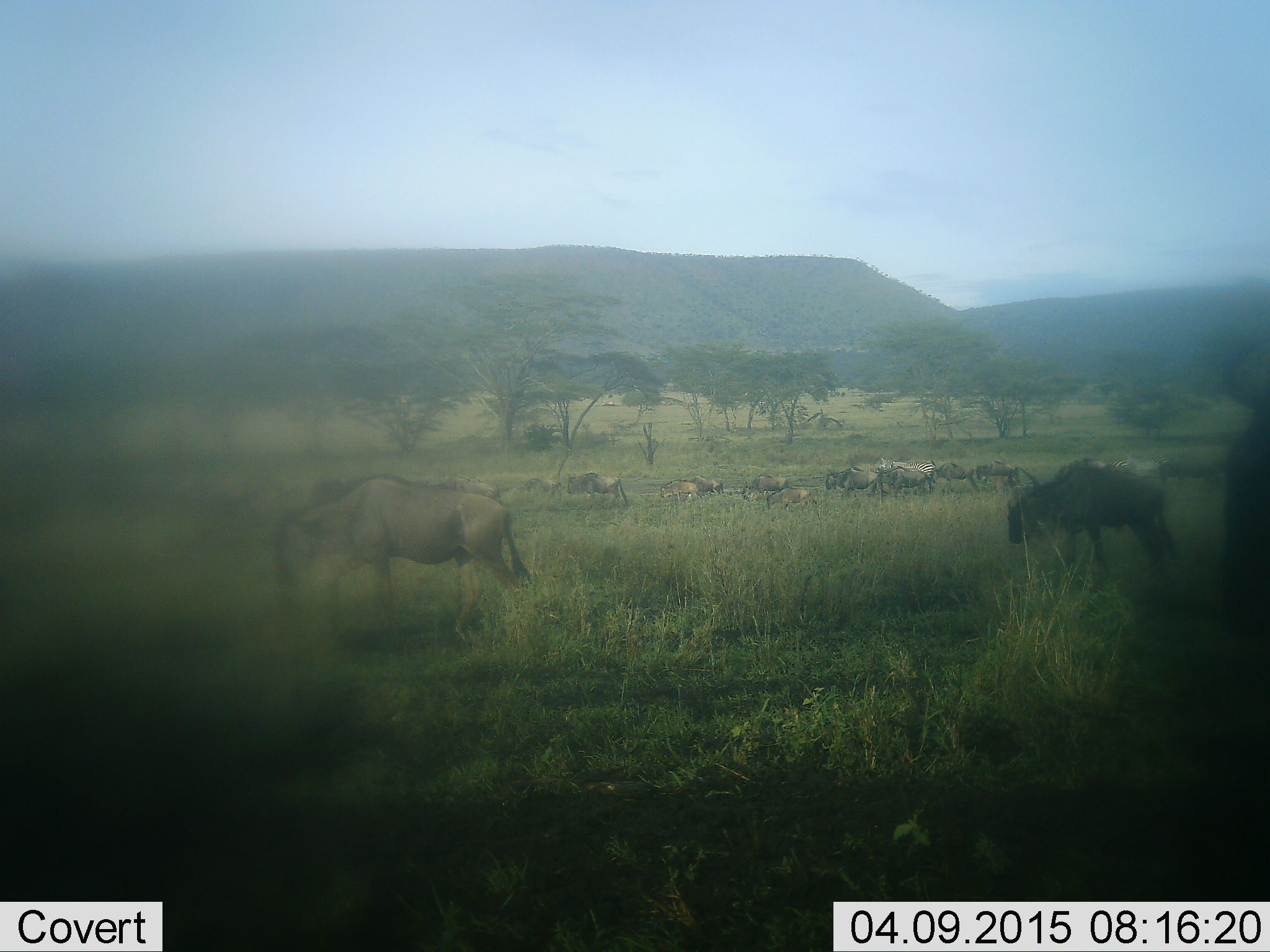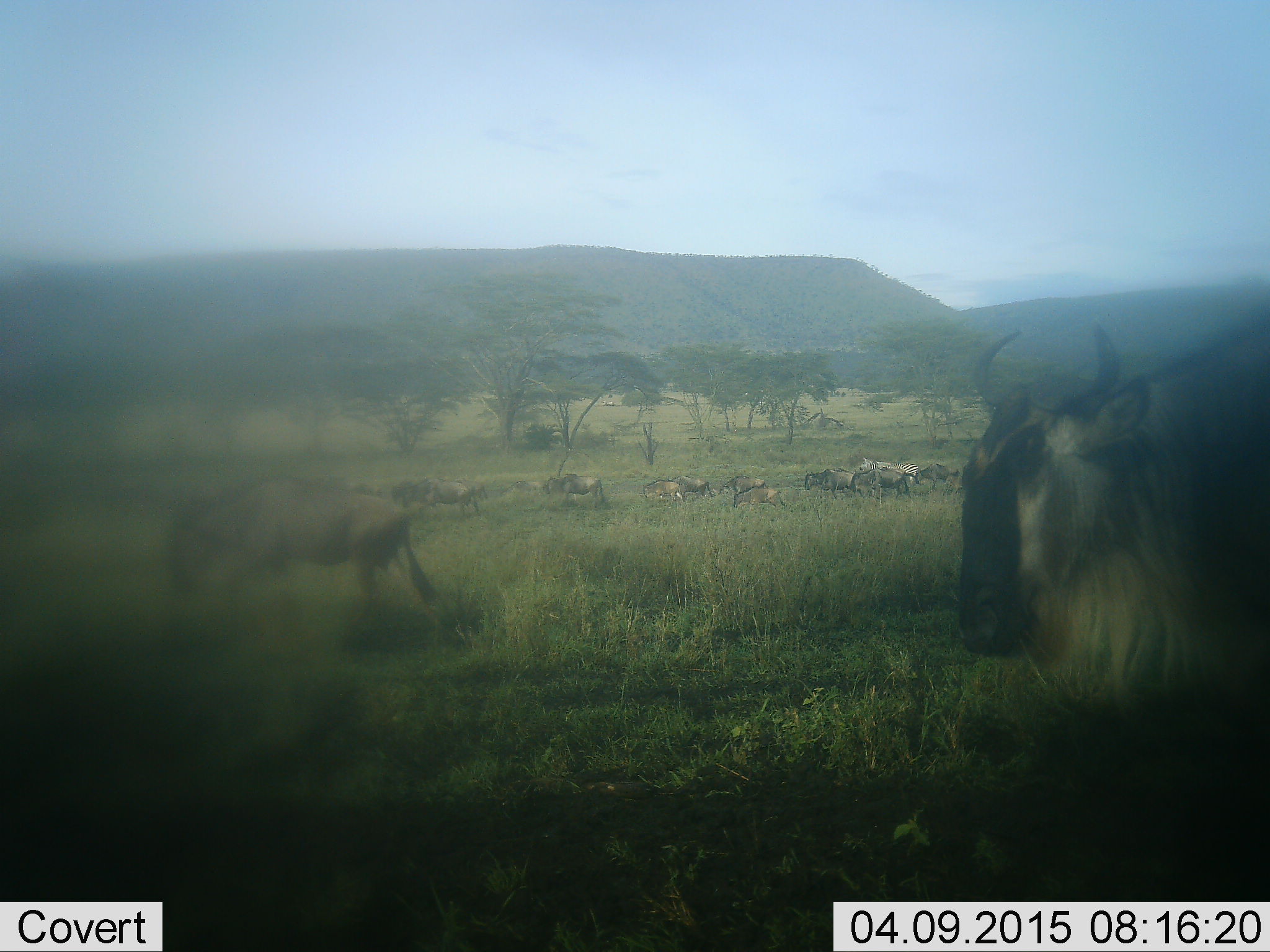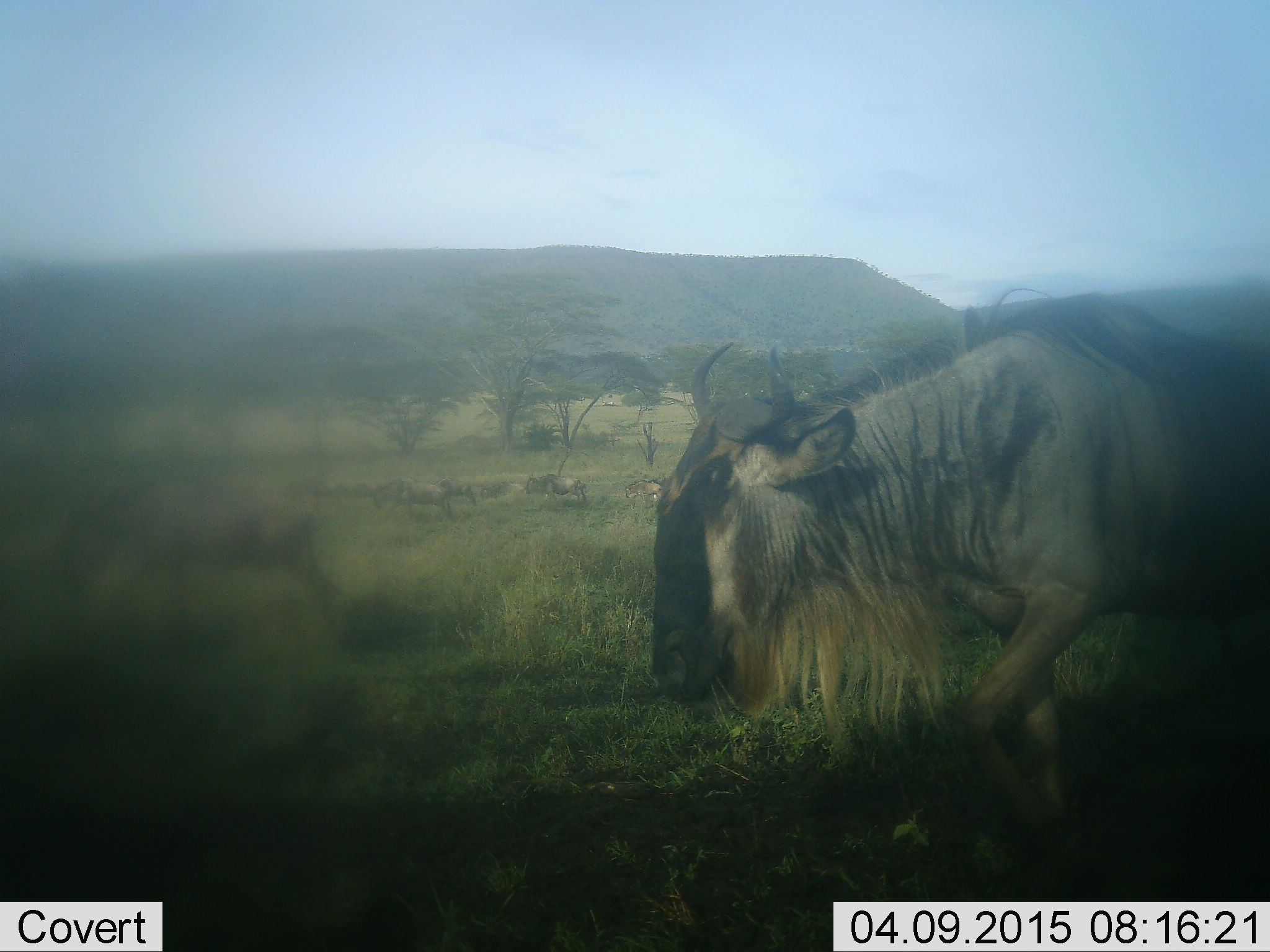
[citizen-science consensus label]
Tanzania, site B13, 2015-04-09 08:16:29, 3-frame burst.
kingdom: Animalia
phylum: Chordata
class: Mammalia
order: Artiodactyla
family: Bovidae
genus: Connochaetes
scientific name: Connochaetes taurinus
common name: blue wildebeest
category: wildebeest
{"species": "wildebeest (blue wildebeest) (Connochaetes taurinus)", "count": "11-50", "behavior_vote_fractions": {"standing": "45%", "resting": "9%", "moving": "100%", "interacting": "0%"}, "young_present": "36%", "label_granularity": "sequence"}